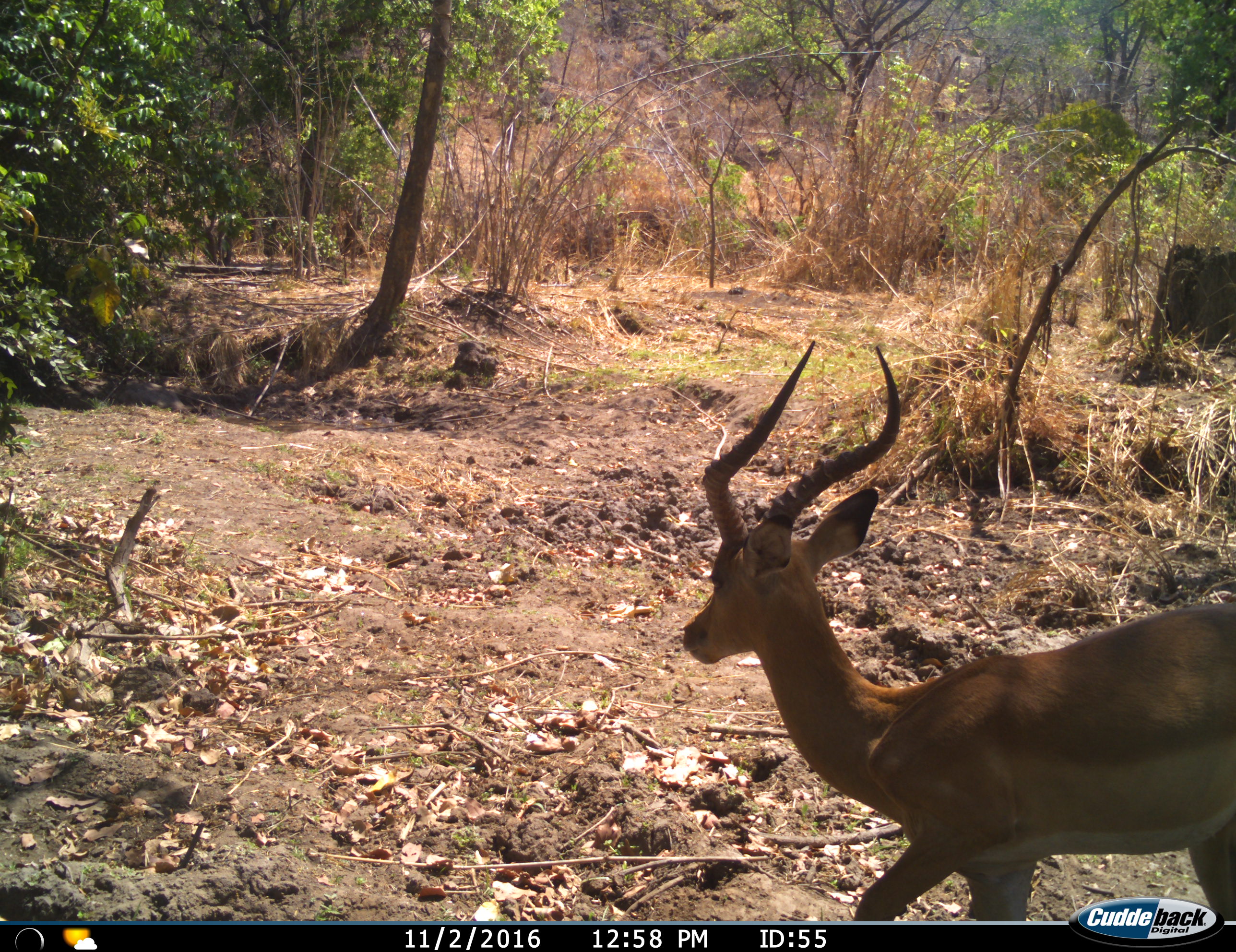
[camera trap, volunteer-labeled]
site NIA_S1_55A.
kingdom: Animalia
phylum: Chordata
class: Mammalia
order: Artiodactyla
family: Bovidae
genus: Aepyceros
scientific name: Aepyceros melampus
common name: impala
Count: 1.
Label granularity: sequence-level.